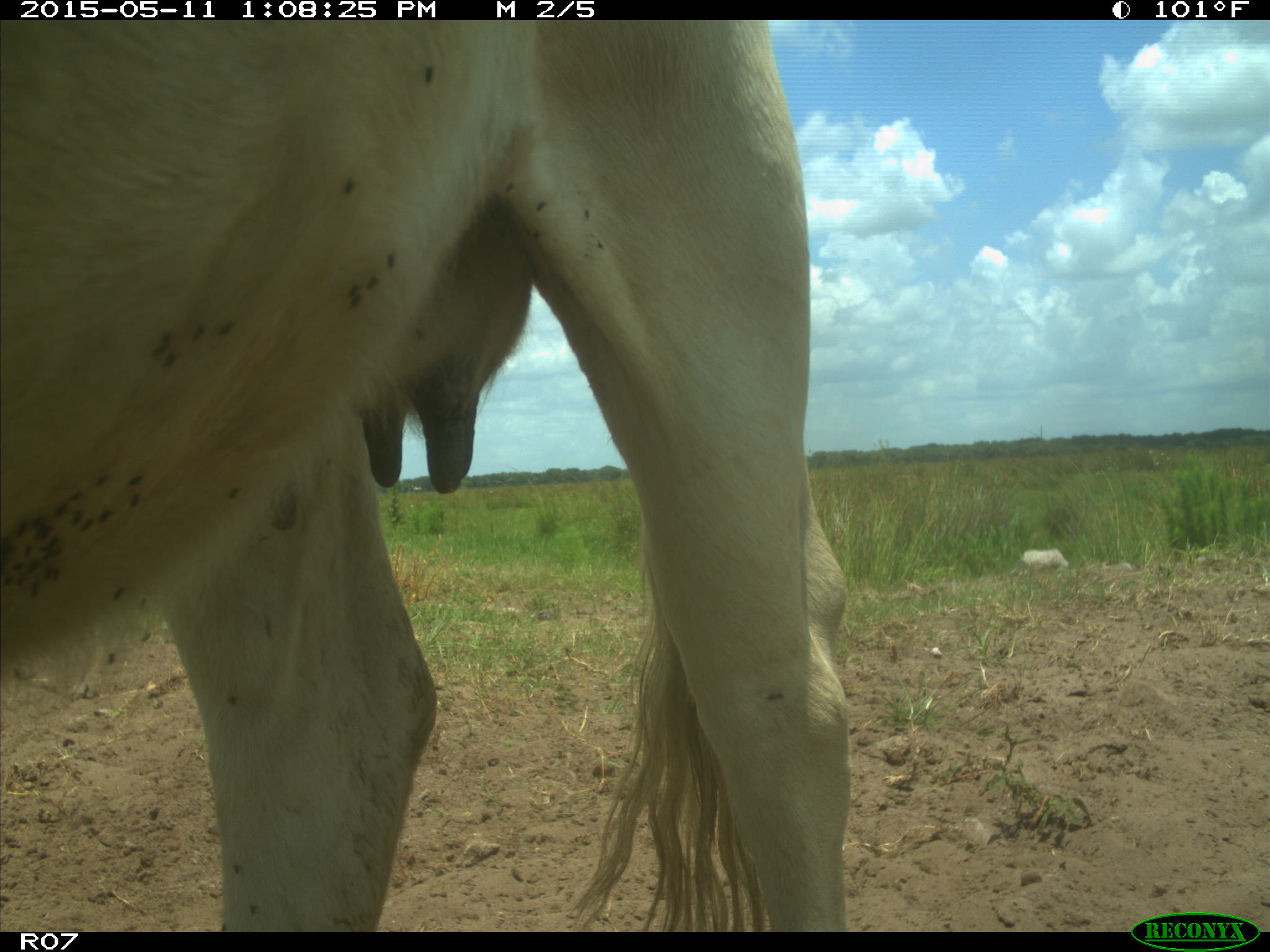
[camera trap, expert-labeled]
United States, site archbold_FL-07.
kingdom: Animalia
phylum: Chordata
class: Mammalia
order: Artiodactyla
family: Bovidae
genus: Bos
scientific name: Bos taurus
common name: domestic cow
Bos taurus (domestic cow).